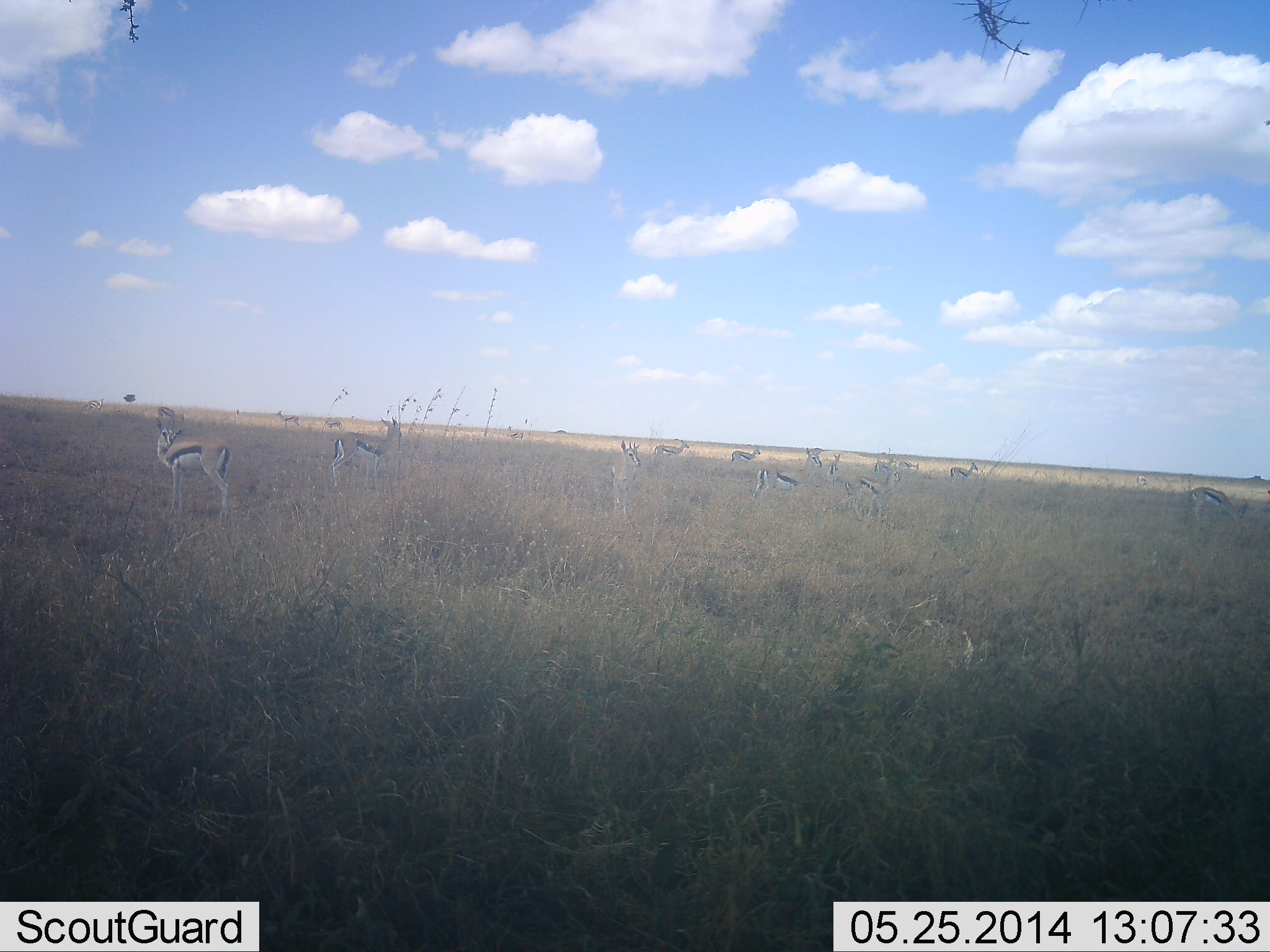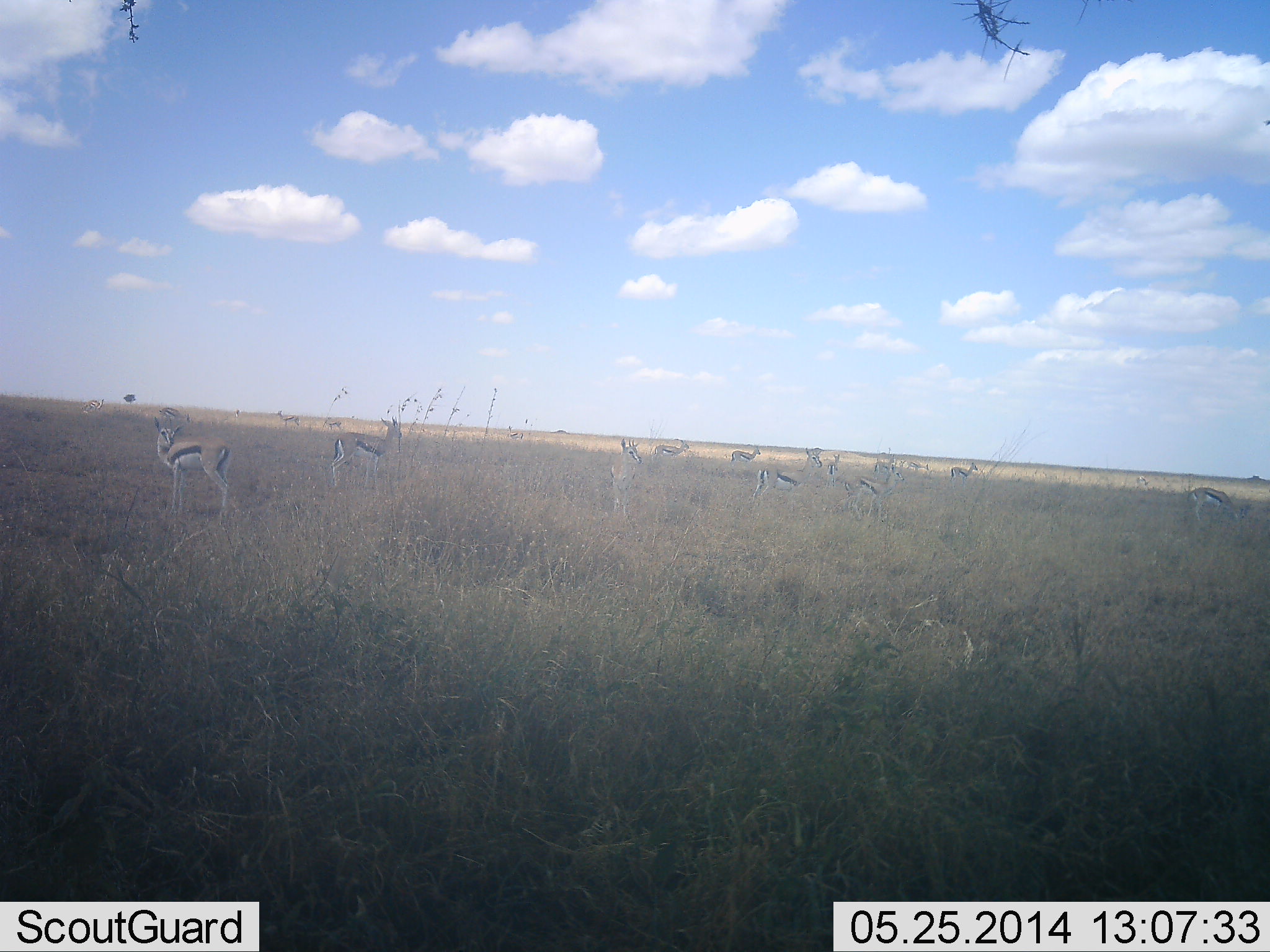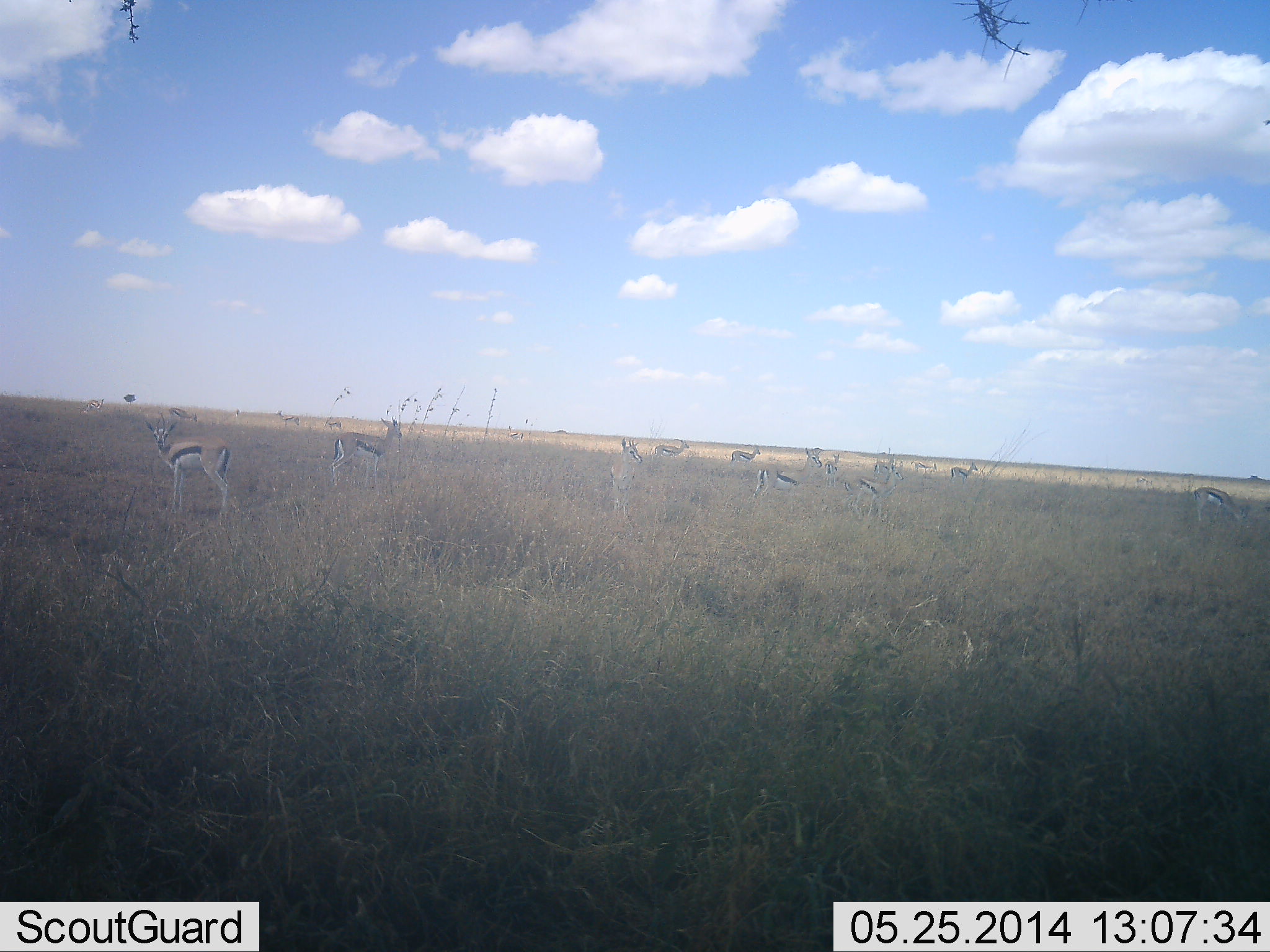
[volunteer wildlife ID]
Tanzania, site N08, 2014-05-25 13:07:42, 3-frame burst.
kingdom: Animalia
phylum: Chordata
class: Mammalia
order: Artiodactyla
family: Bovidae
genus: Eudorcas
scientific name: Eudorcas thomsonii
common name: thomson's gazelle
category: gazellethomsons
Gazellethomsons (thomson's gazelle) (Eudorcas thomsonii), count 11-50. Behavior (volunteer vote fractions): standing 90%, resting 10%, moving 10%, interacting 10%. Young present (vote fraction): 0%. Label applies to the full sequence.